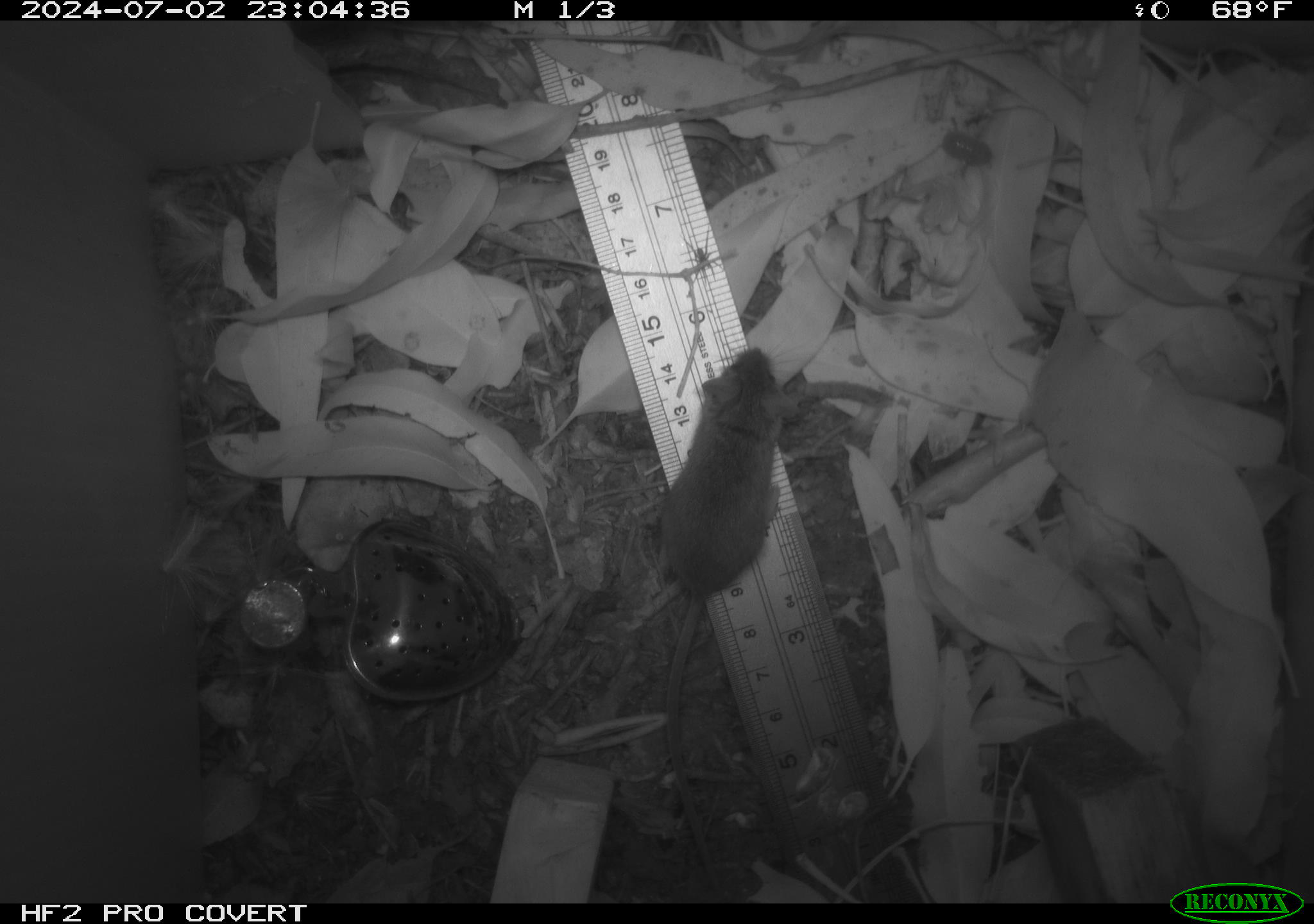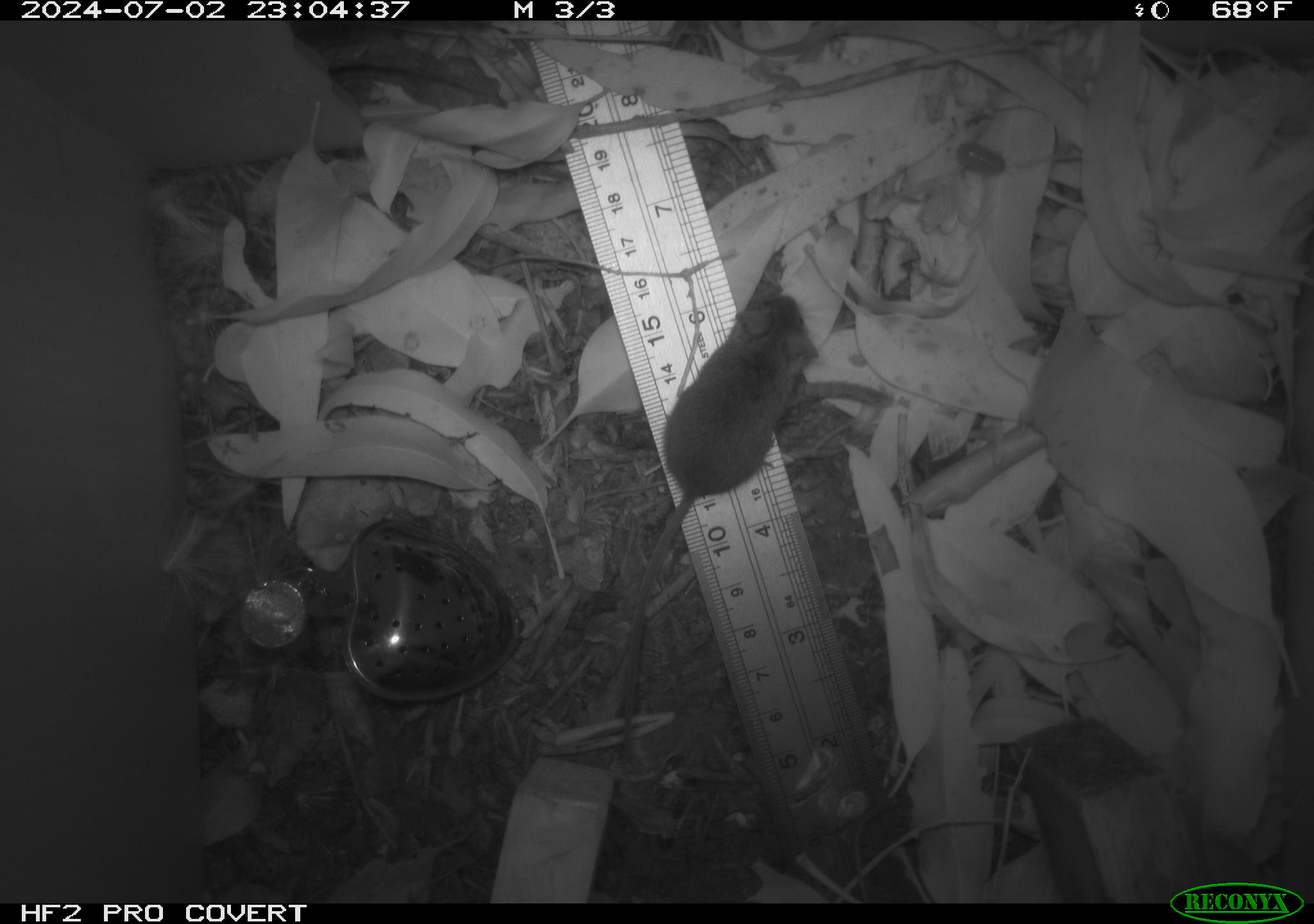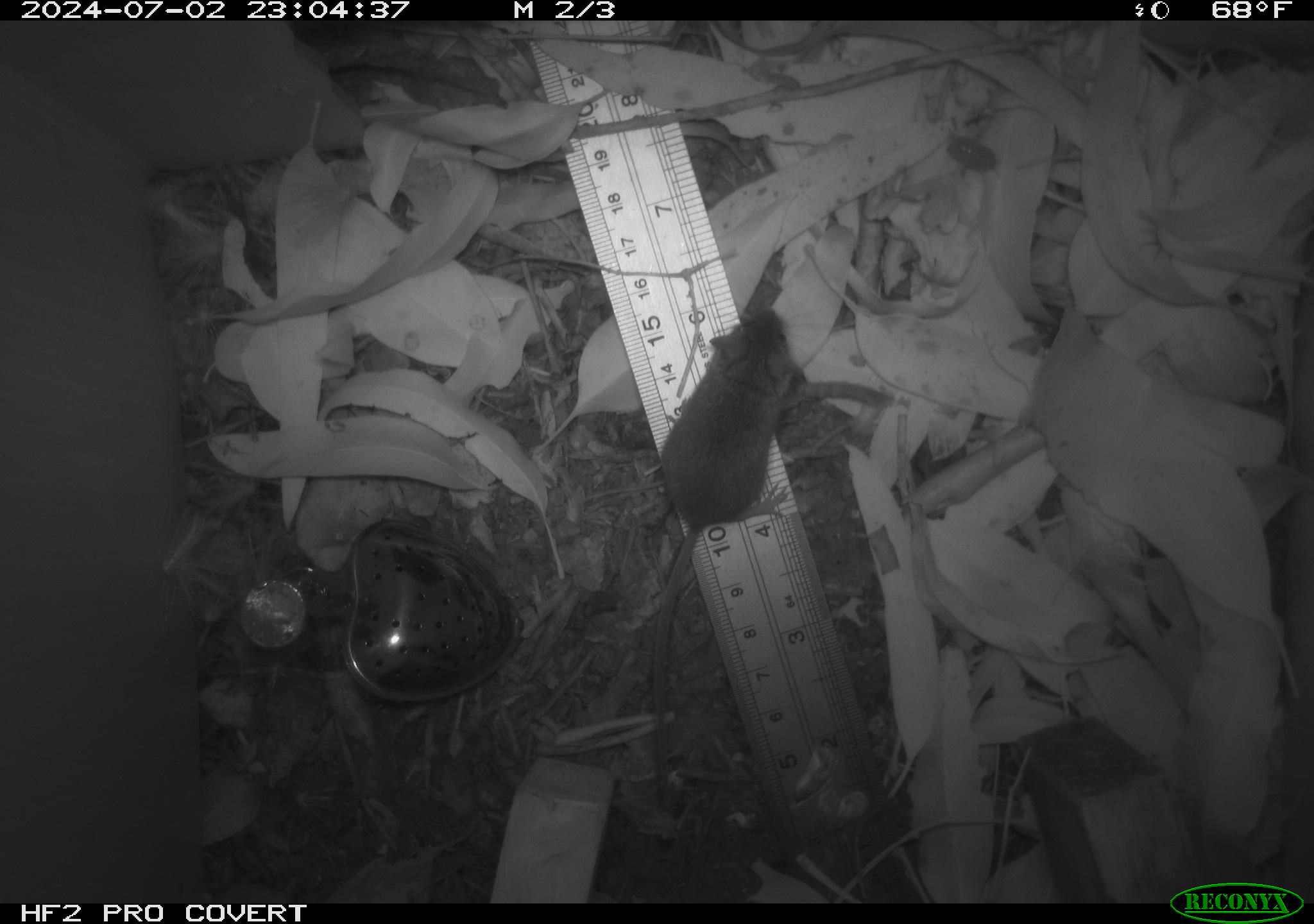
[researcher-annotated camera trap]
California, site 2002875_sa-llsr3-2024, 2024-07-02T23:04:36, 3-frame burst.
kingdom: Animalia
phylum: Chordata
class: Mammalia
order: Rodentia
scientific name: Rodentia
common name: mouse species